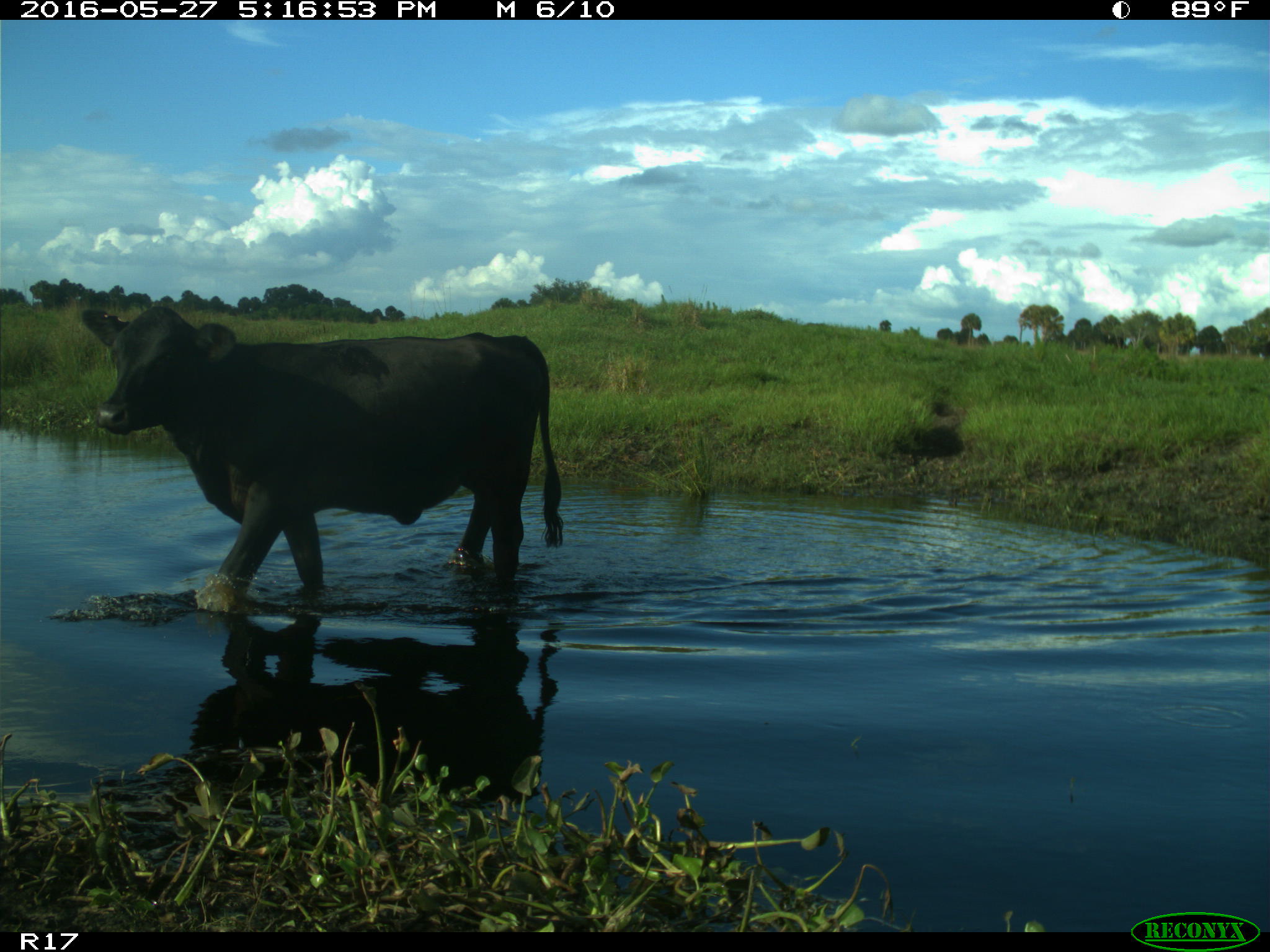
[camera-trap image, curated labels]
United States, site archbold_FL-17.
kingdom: Animalia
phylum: Chordata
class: Mammalia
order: Artiodactyla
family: Bovidae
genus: Bos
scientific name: Bos taurus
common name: domestic cow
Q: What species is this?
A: Bos taurus (domestic cow).